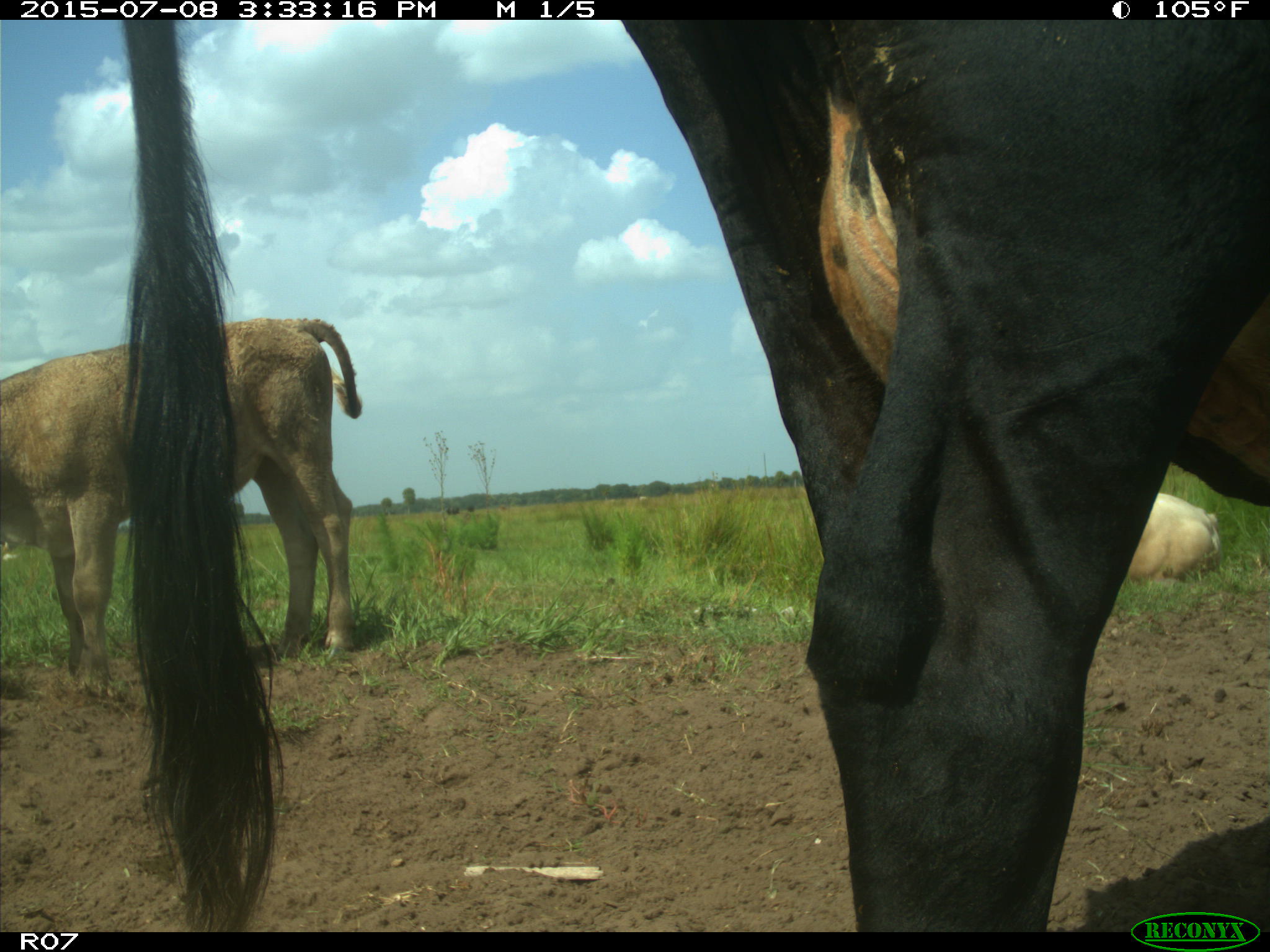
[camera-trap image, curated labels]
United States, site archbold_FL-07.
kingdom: Animalia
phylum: Chordata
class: Mammalia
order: Artiodactyla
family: Bovidae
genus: Bos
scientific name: Bos taurus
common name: domestic cow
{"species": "Bos taurus (domestic cow)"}